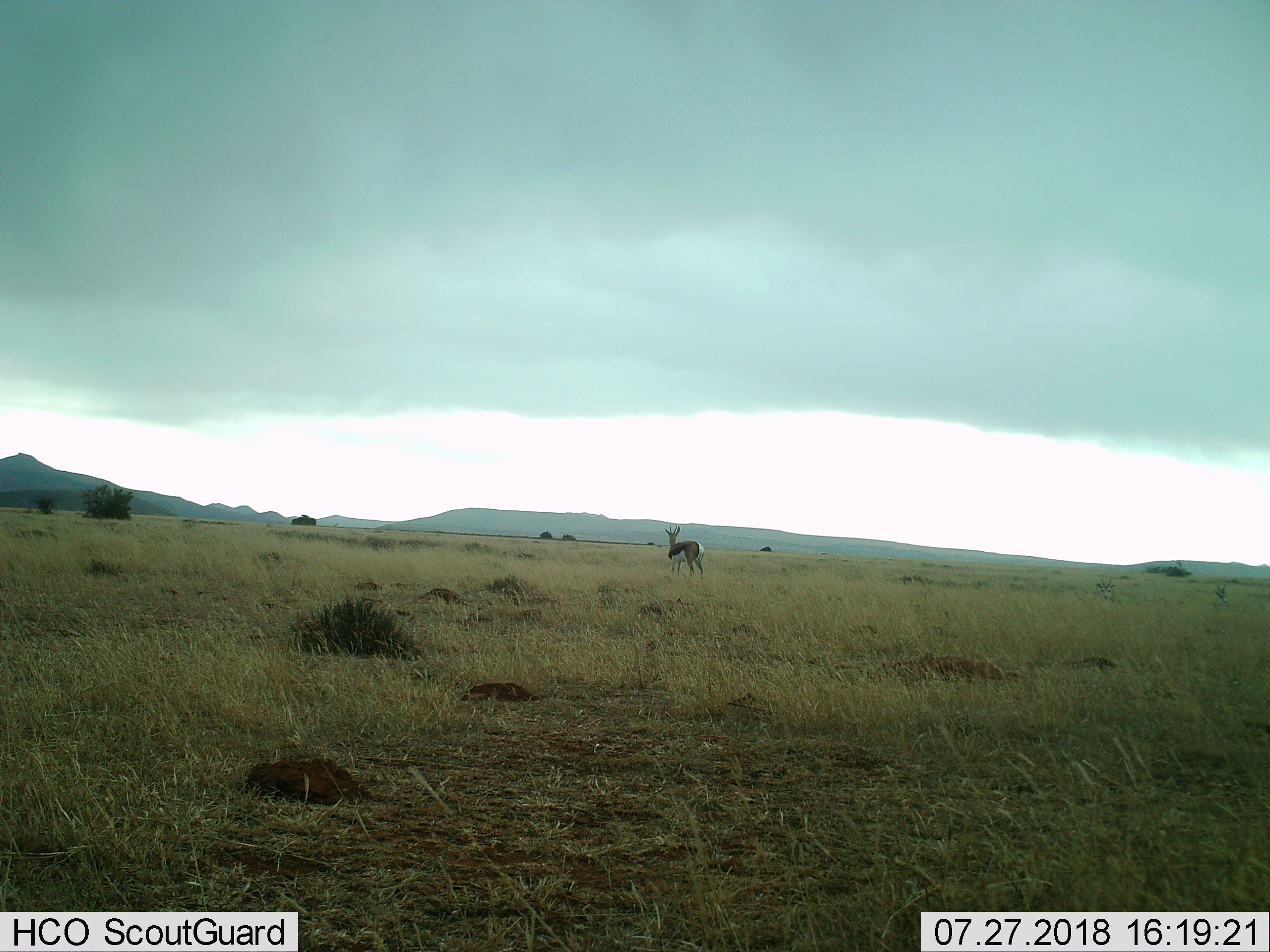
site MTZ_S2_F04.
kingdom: Animalia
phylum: Chordata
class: Mammalia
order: Artiodactyla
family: Bovidae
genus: Antidorcas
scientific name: Antidorcas marsupialis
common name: springbok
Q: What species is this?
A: Springbok (Antidorcas marsupialis).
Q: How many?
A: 1.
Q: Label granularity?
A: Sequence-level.